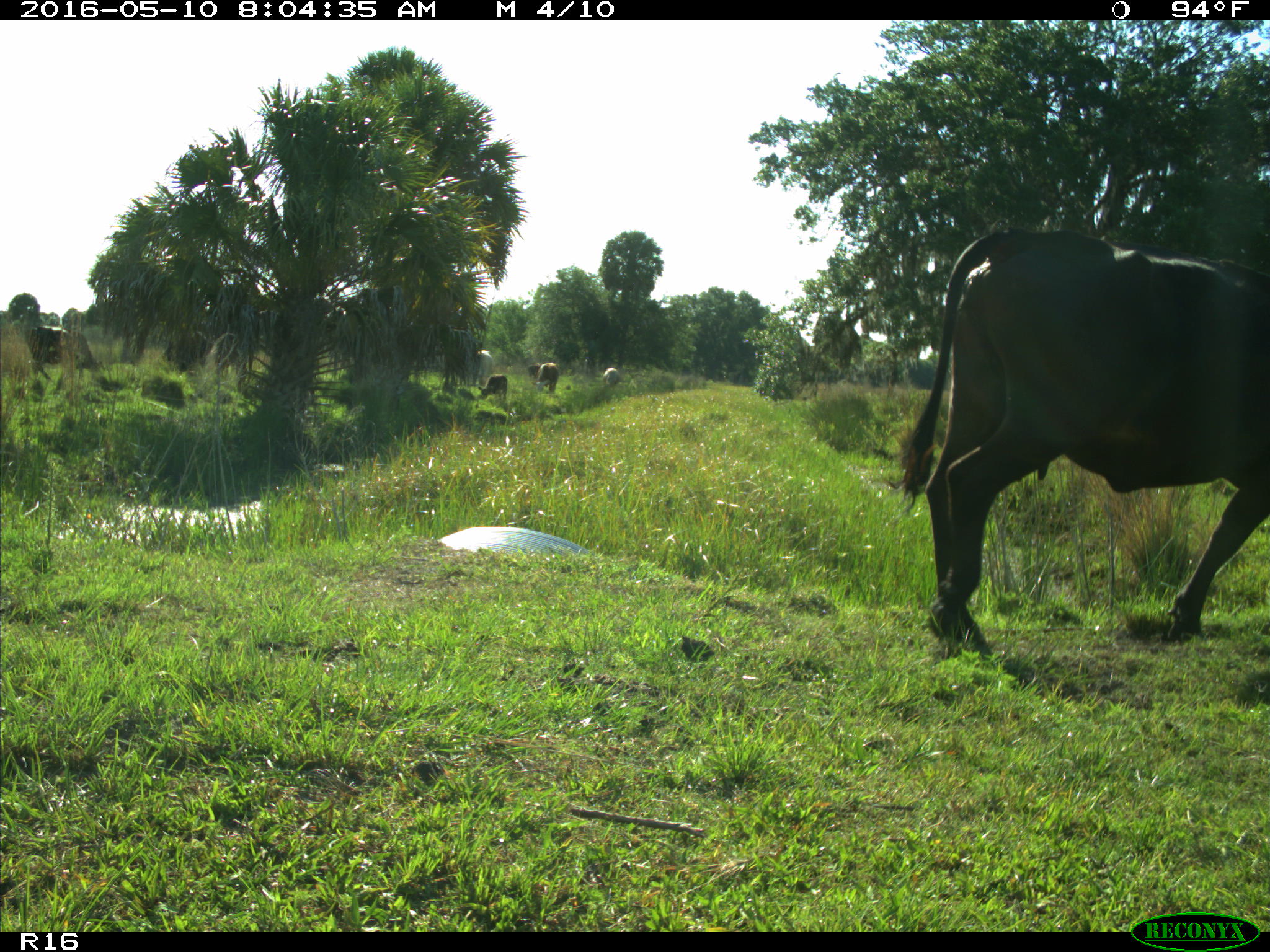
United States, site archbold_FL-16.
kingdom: Animalia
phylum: Chordata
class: Mammalia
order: Artiodactyla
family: Bovidae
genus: Bos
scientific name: Bos taurus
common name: domestic cow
Bos taurus (domestic cow).